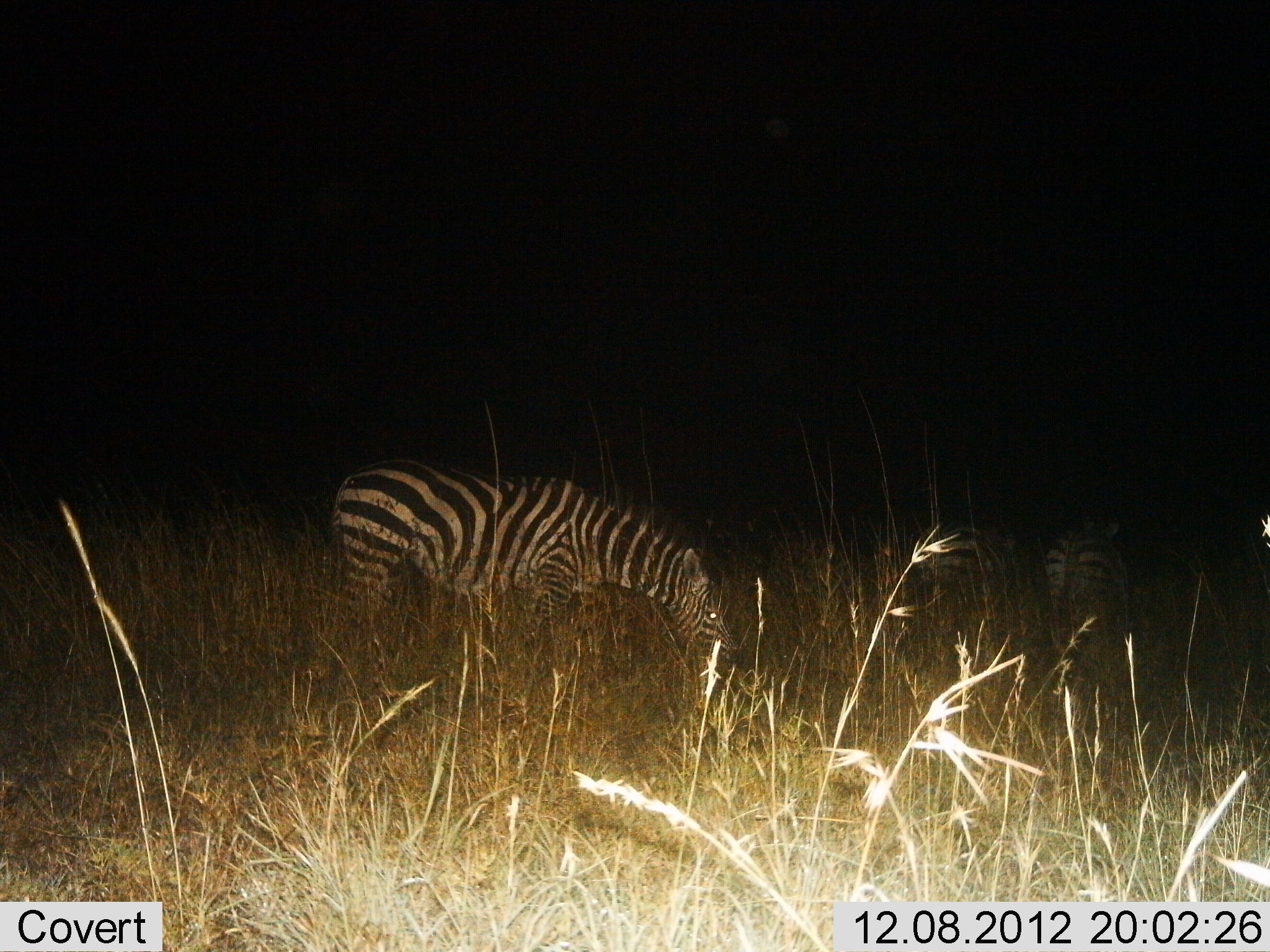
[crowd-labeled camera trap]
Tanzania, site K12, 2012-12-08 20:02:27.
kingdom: Animalia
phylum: Chordata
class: Mammalia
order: Perissodactyla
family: Equidae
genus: Equus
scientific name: Equus quagga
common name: plains zebra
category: zebra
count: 3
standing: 60%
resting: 0%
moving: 0%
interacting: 0%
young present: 0%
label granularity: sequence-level